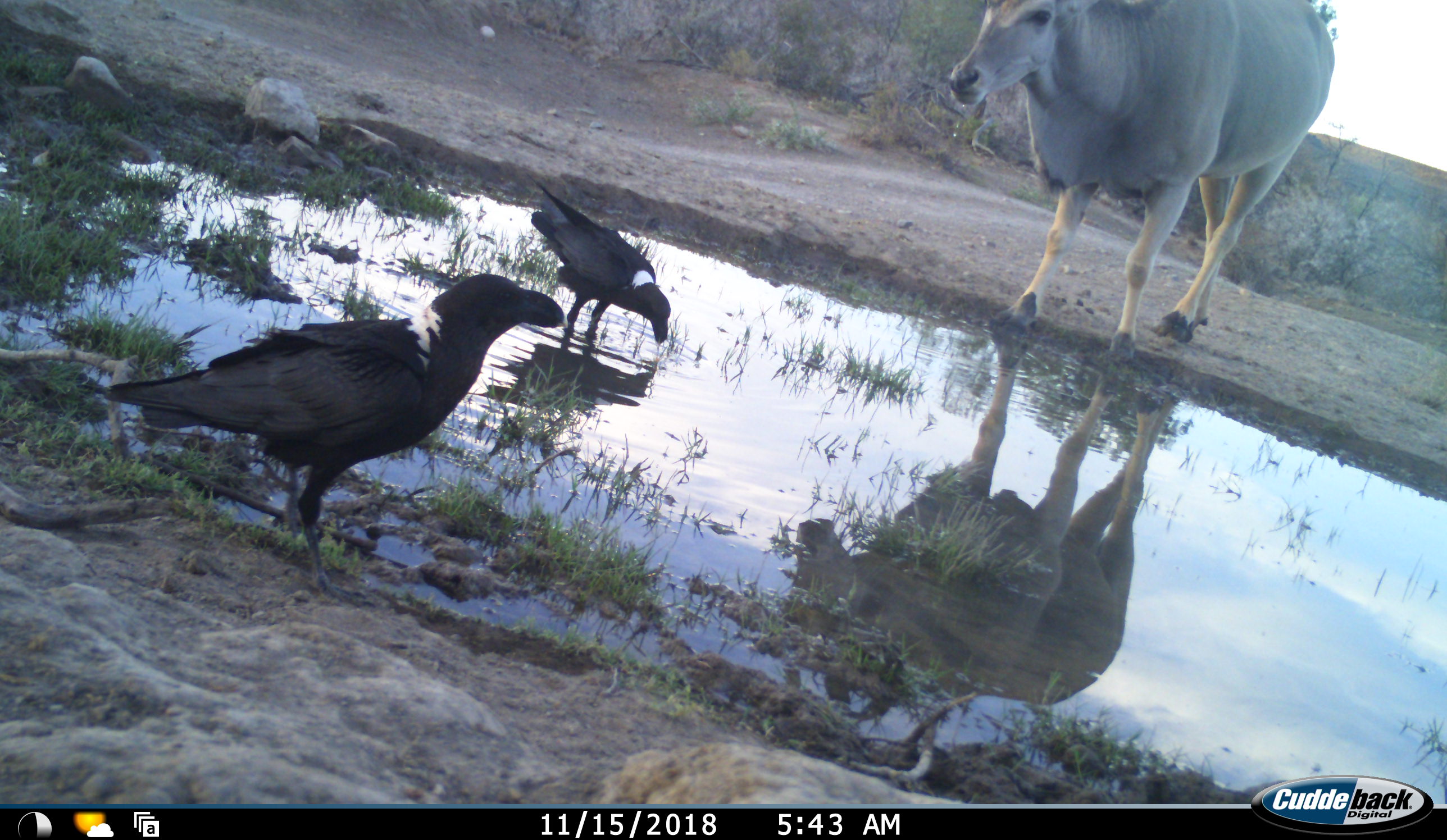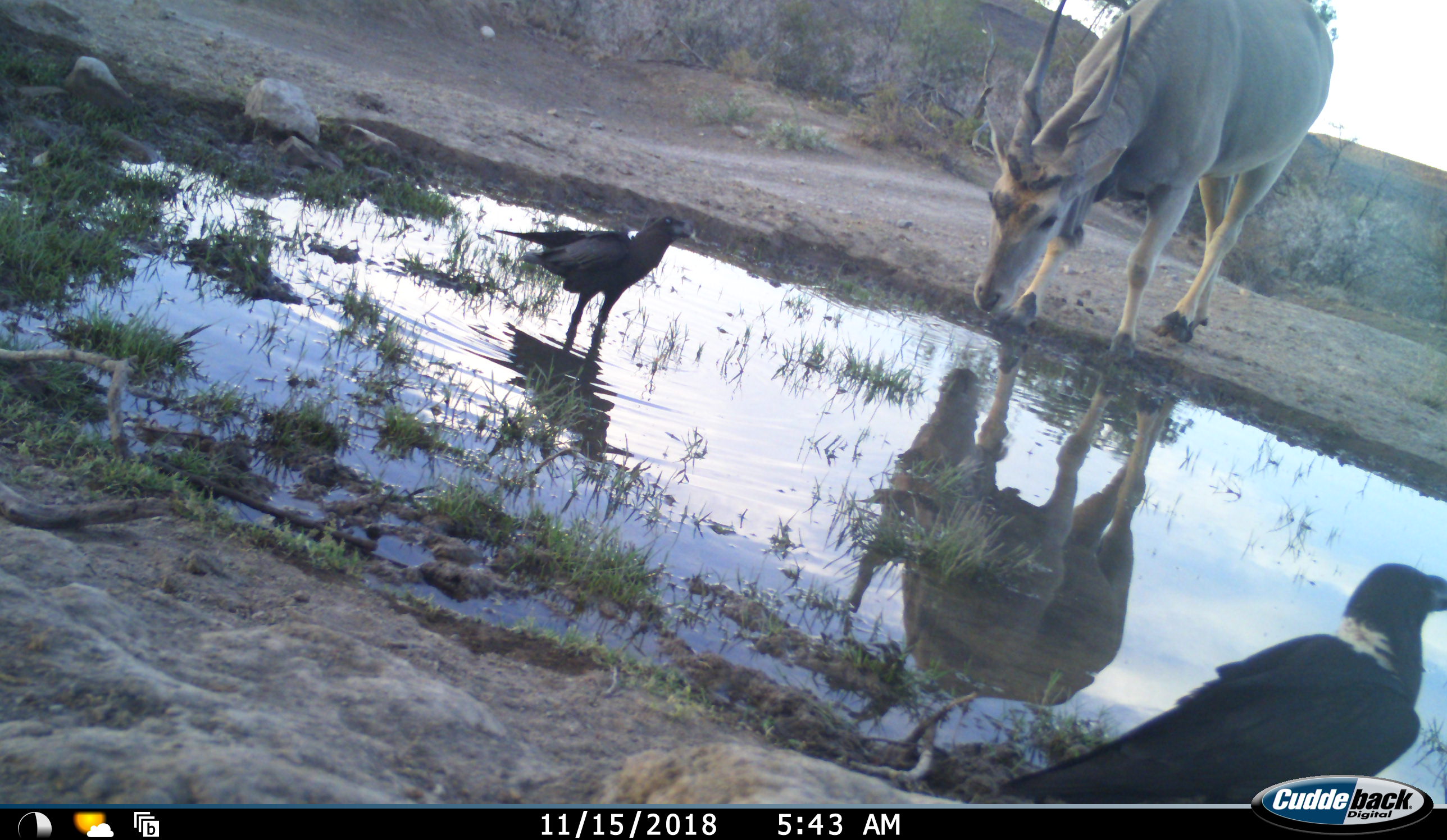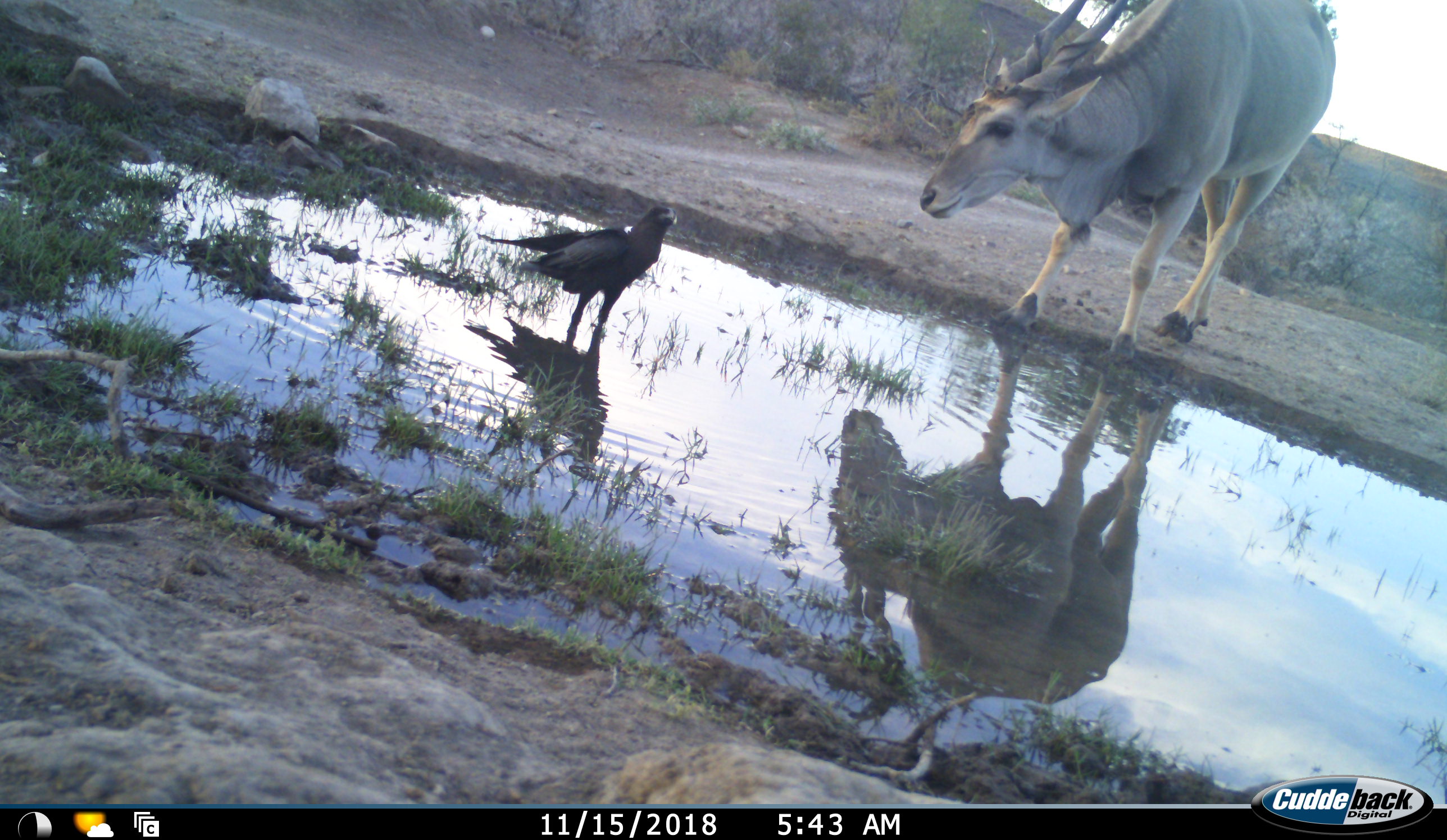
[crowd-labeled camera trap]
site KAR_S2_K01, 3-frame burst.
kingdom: Animalia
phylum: Chordata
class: Aves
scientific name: Aves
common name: bird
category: birdother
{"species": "birdother (bird) (Aves)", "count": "2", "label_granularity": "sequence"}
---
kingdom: Animalia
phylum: Chordata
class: Mammalia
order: Artiodactyla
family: Bovidae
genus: Tragelaphus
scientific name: Tragelaphus oryx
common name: eland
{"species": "eland (Tragelaphus oryx)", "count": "1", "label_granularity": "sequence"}